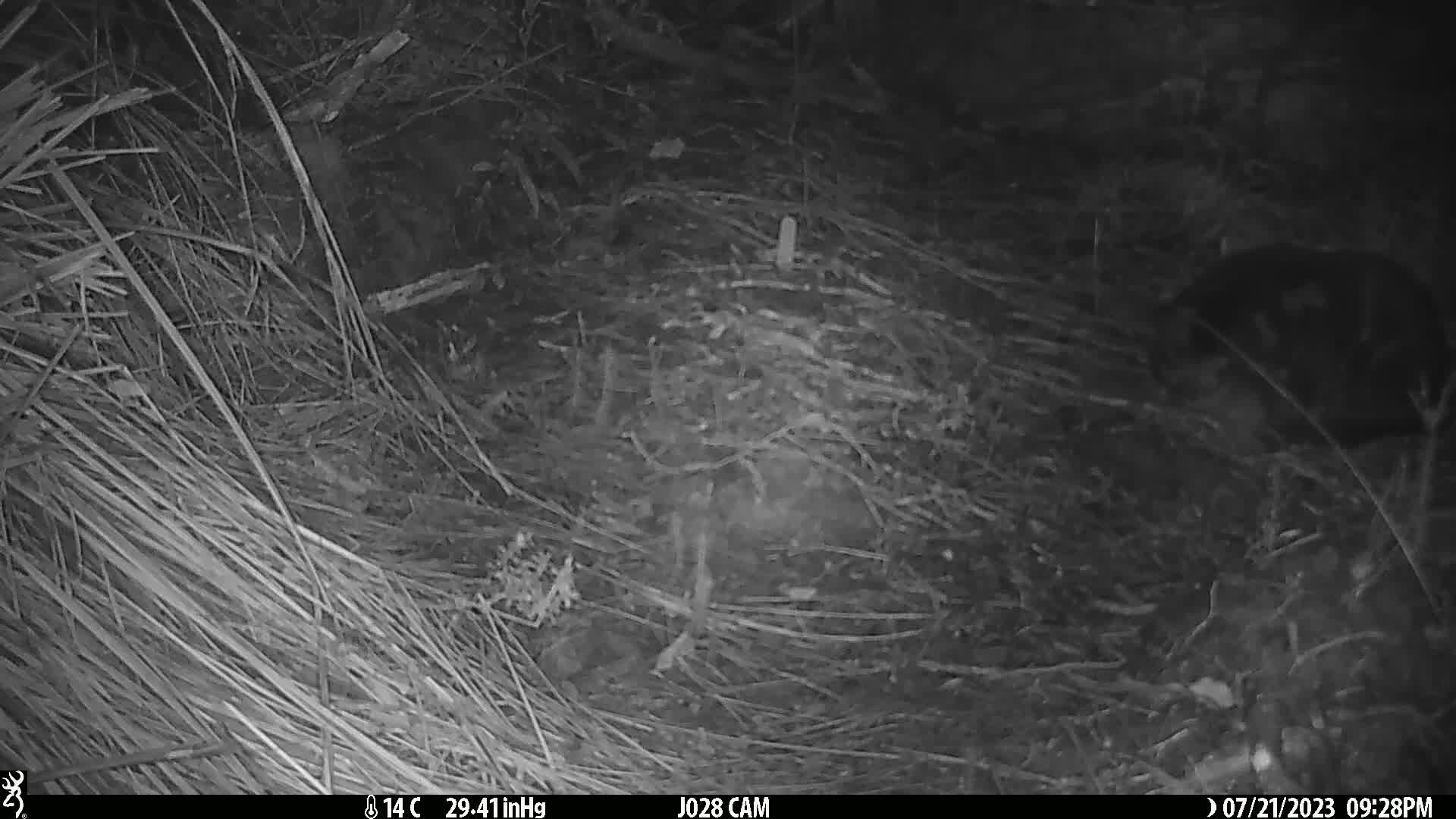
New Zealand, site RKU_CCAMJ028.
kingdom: Animalia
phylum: Chordata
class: Mammalia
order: Carnivora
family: Felidae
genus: Felis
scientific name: Felis catus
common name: domestic cat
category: cat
Cat (domestic cat) (Felis catus).